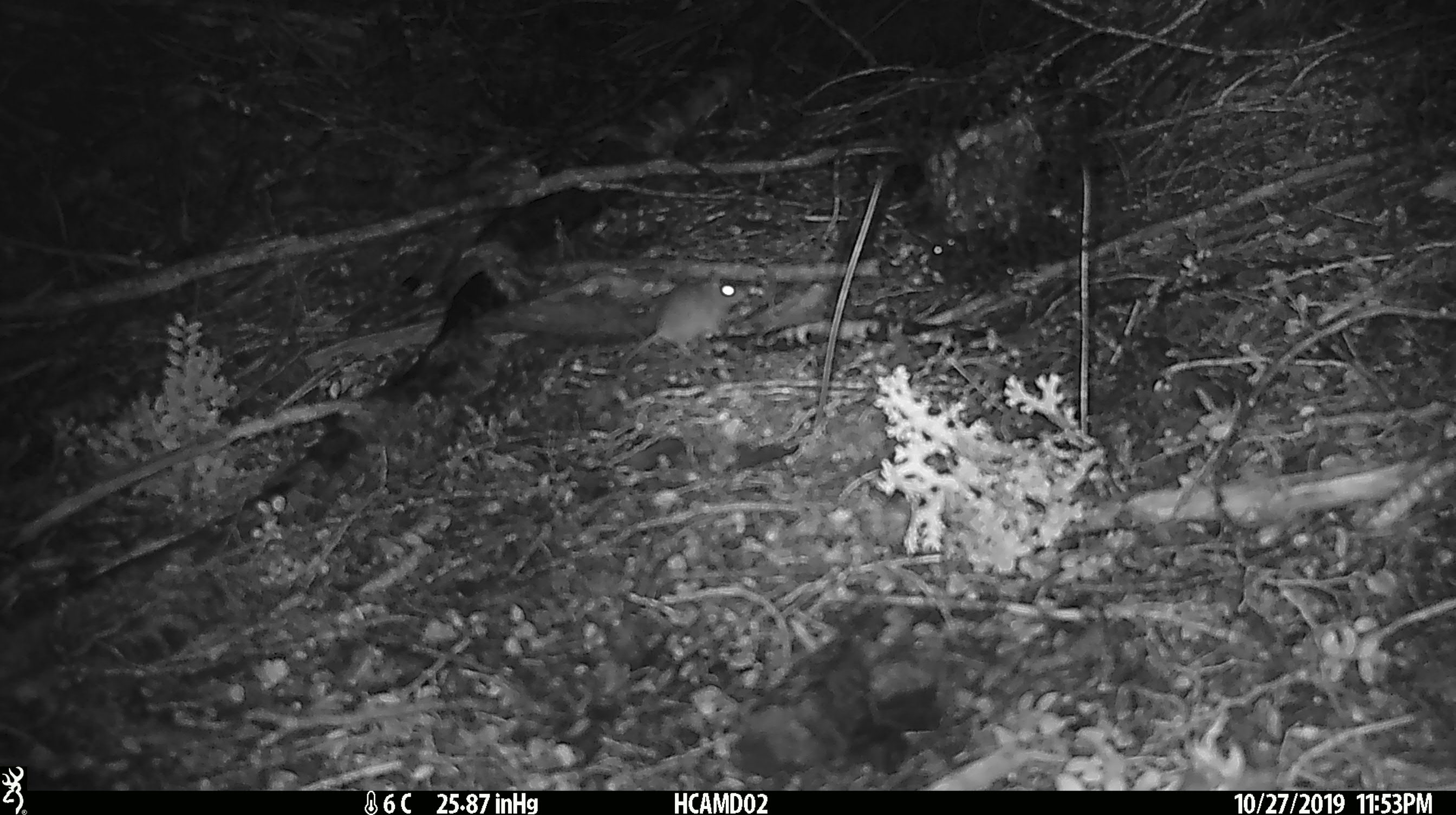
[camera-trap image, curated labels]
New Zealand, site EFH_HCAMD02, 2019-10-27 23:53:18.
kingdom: Animalia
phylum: Chordata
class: Mammalia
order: Rodentia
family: Muridae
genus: Mus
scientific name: Mus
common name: mouse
Mouse (Mus).